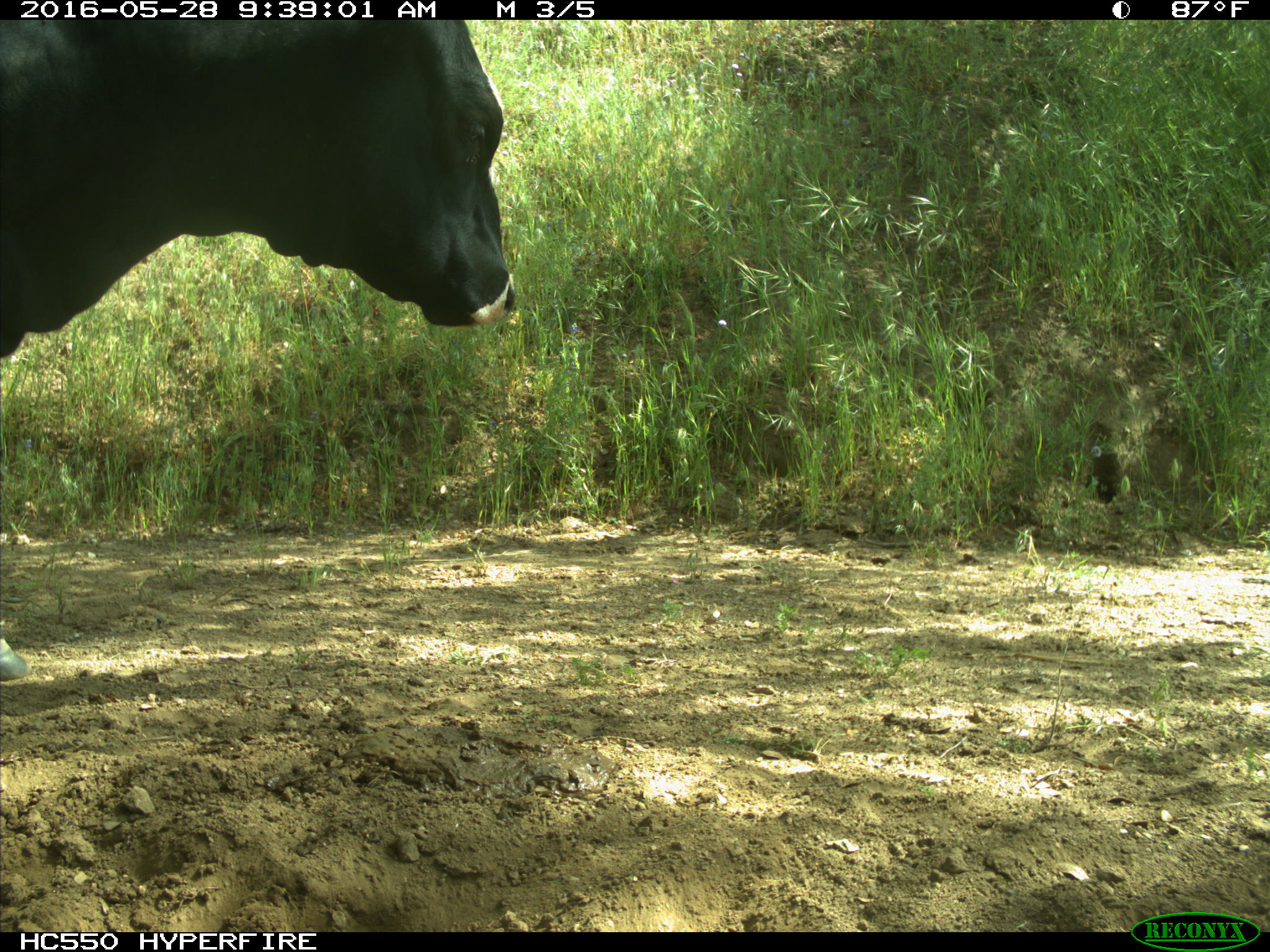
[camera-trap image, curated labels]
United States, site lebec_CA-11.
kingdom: Animalia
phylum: Chordata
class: Mammalia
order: Artiodactyla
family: Bovidae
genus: Bos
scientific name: Bos taurus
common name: domestic cow